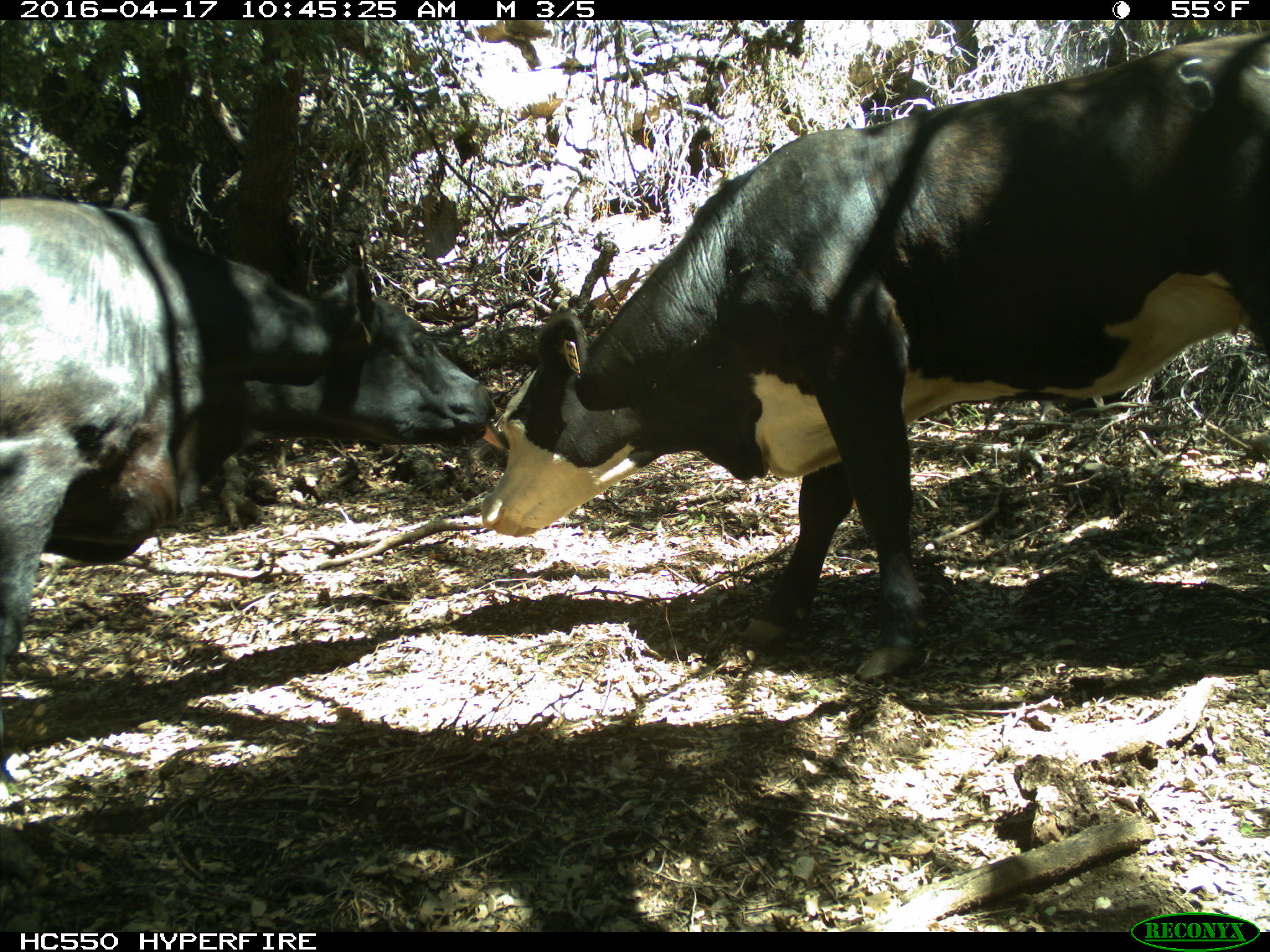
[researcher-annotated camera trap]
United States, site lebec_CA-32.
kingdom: Animalia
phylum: Chordata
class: Mammalia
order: Artiodactyla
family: Bovidae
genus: Bos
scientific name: Bos taurus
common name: domestic cow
Bos taurus (domestic cow).